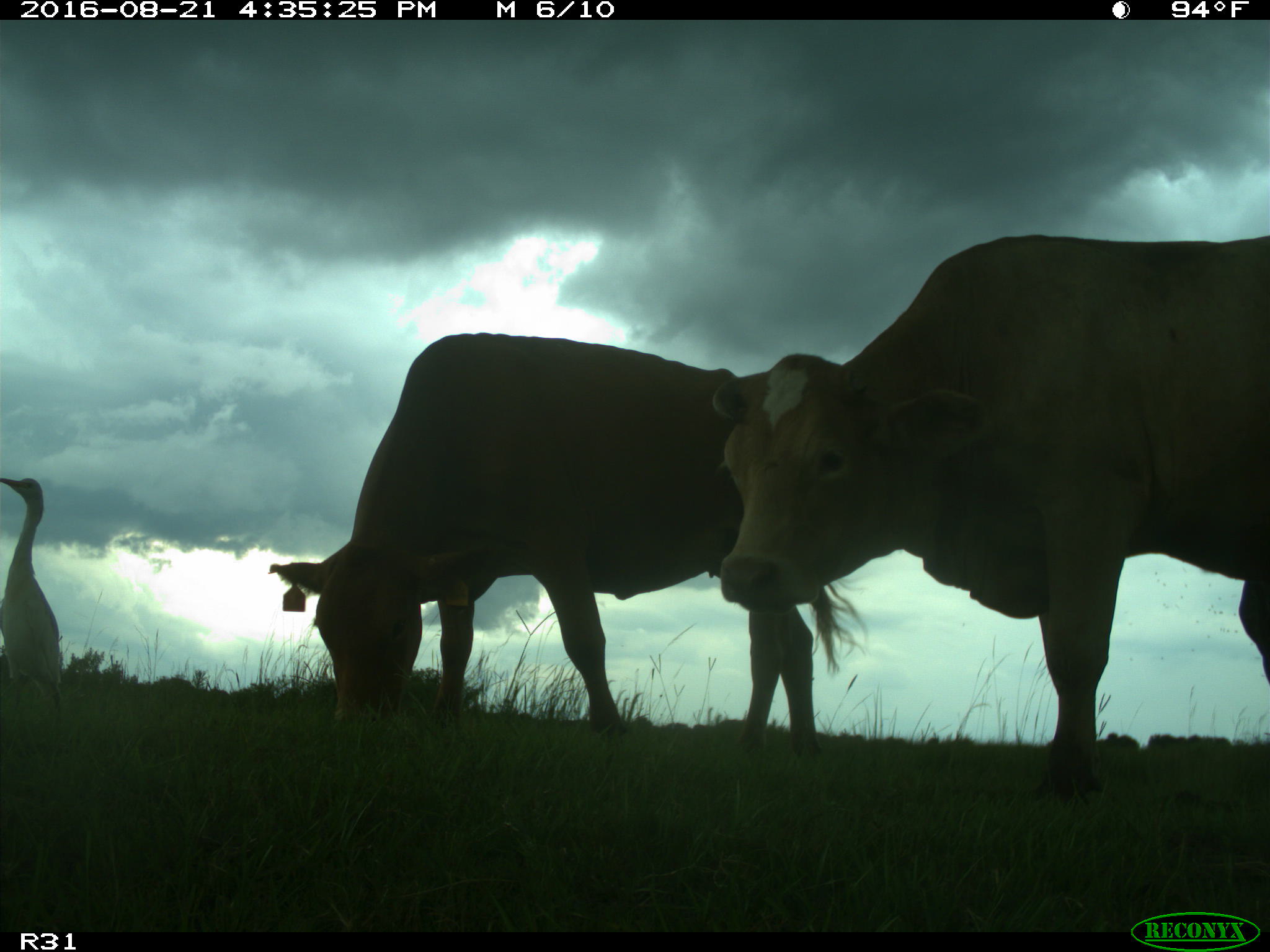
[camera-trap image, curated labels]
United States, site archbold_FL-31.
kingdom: Animalia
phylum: Chordata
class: Mammalia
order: Artiodactyla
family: Bovidae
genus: Bos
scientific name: Bos taurus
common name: domestic cow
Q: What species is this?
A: Bos taurus (domestic cow).